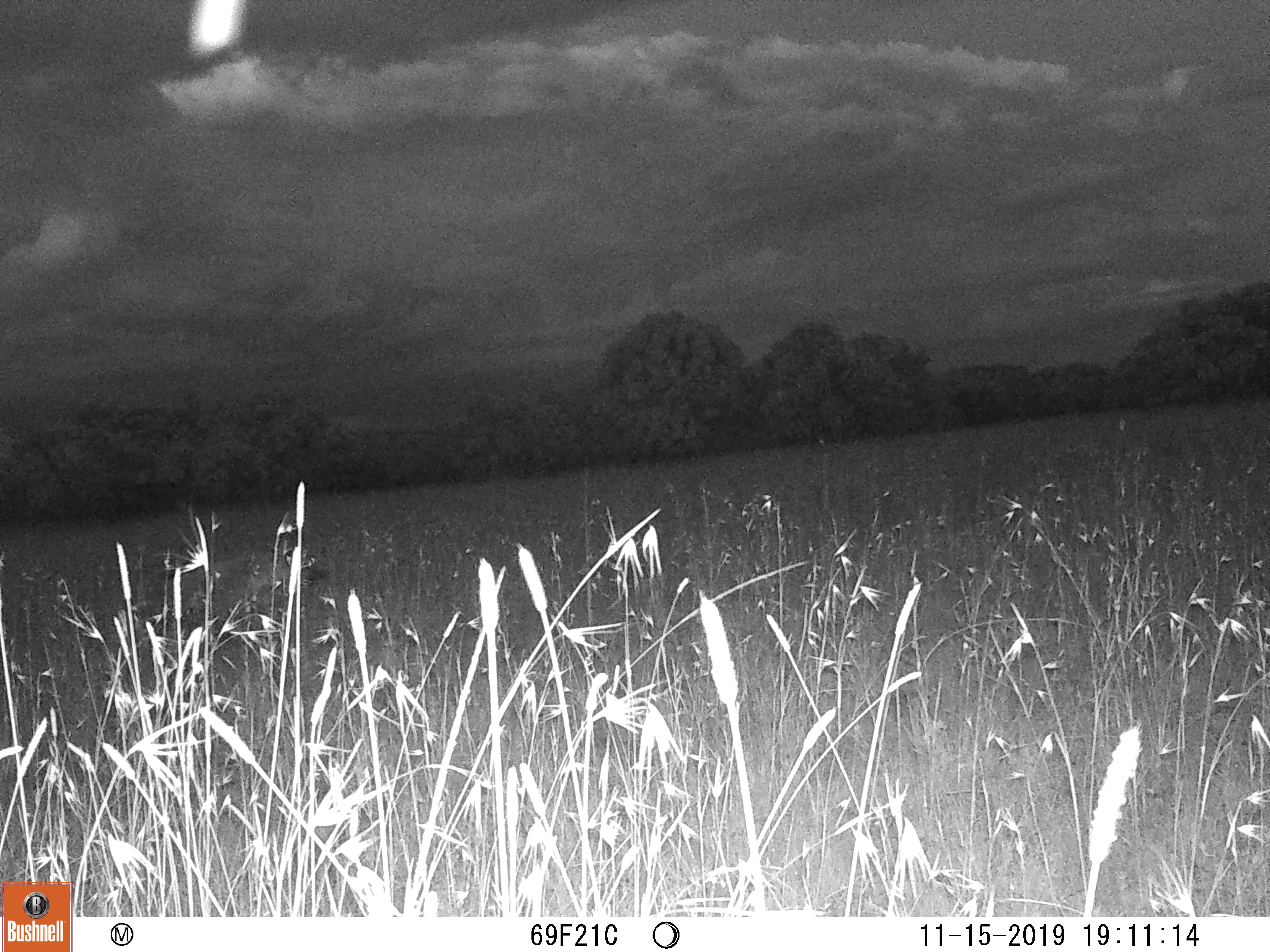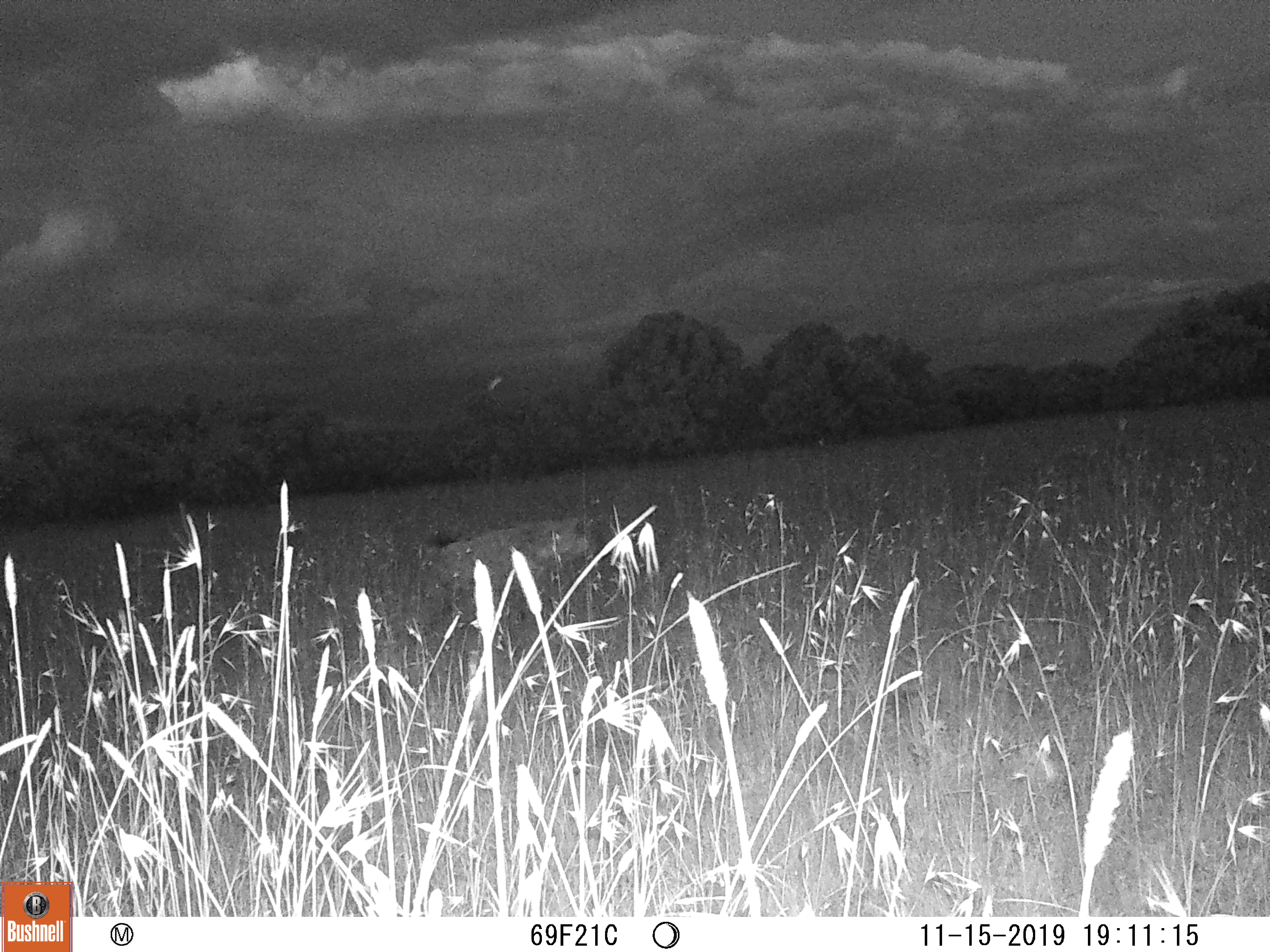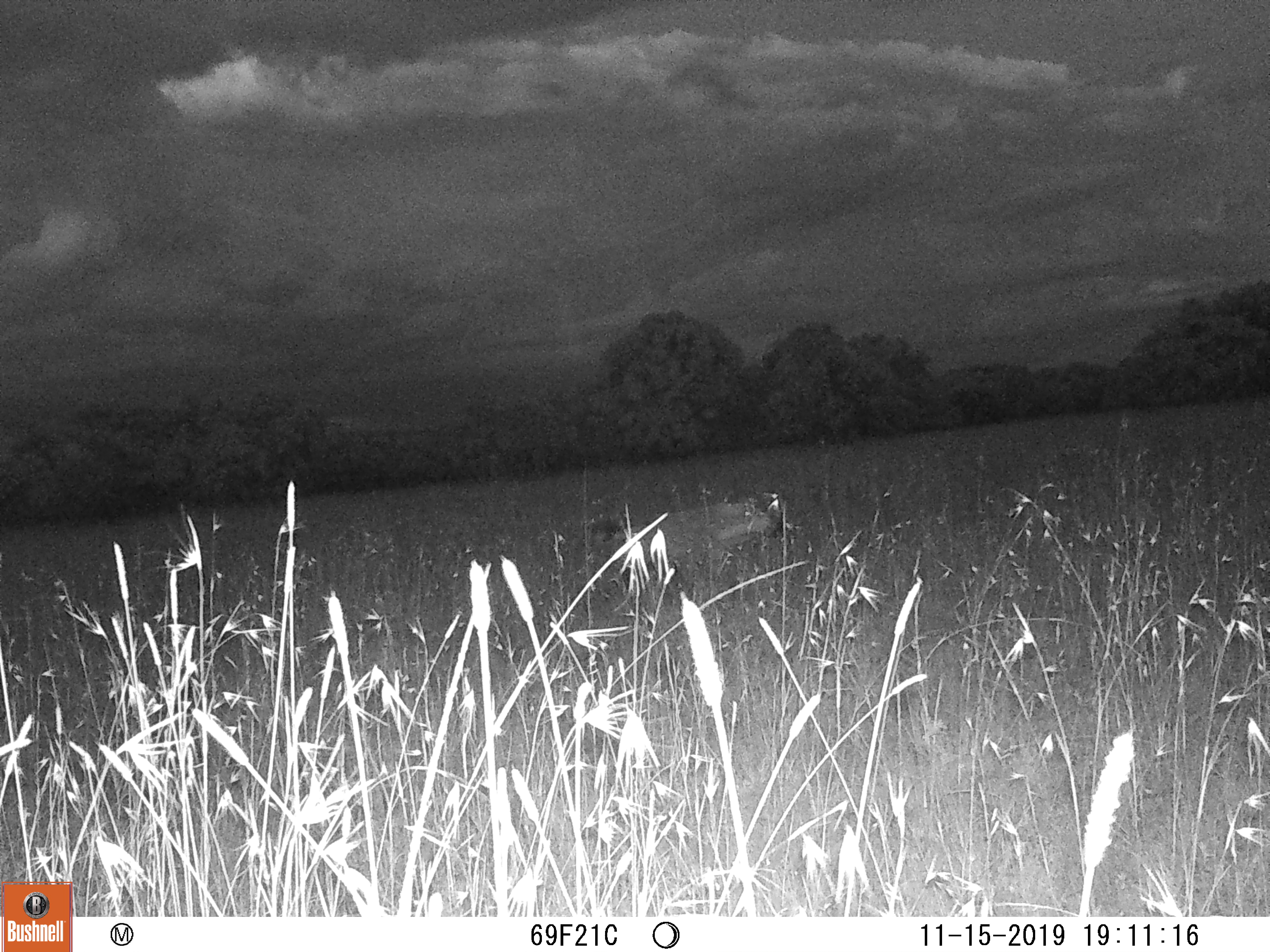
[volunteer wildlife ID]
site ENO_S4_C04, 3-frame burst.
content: unidentified animal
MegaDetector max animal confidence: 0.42